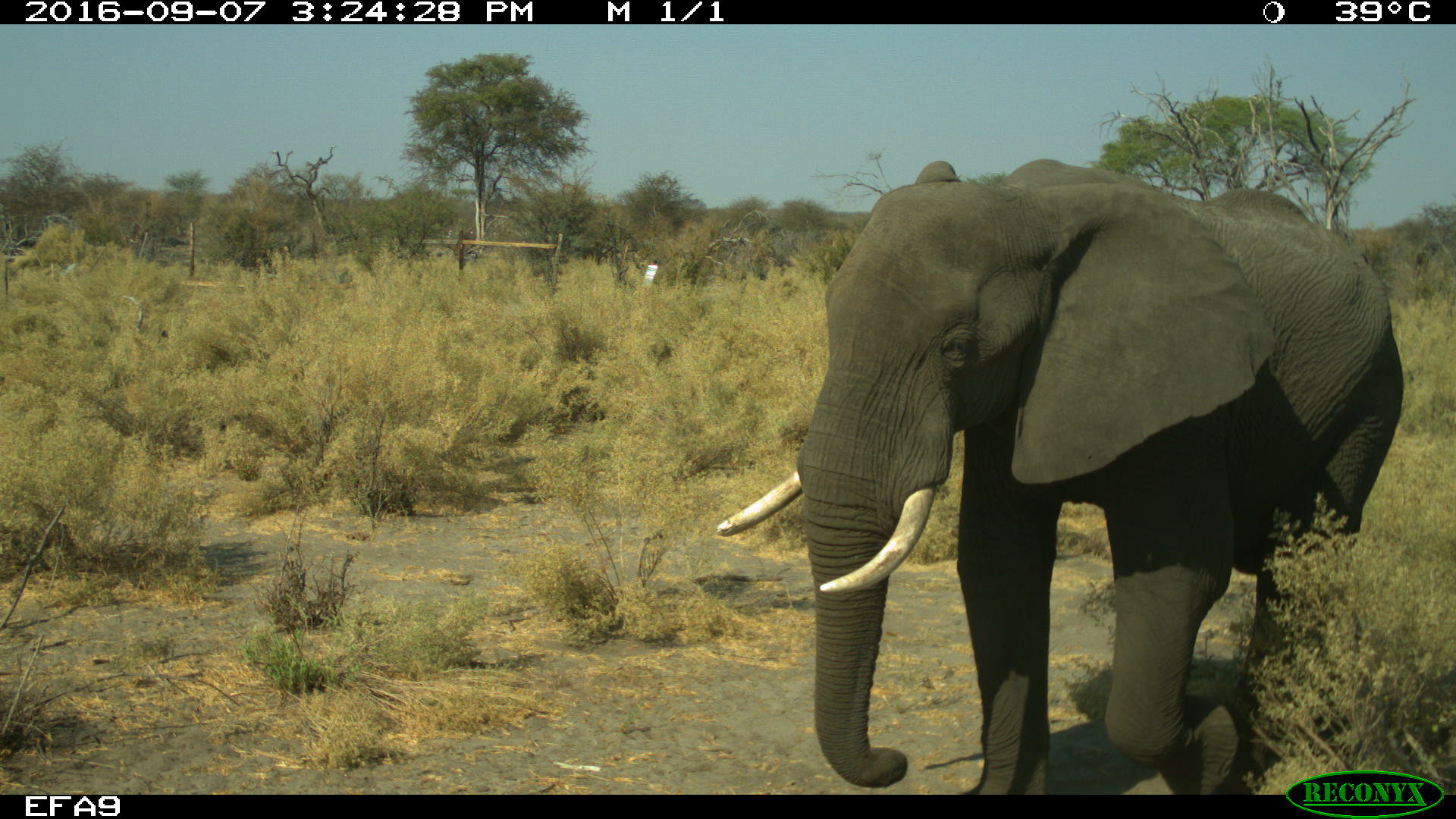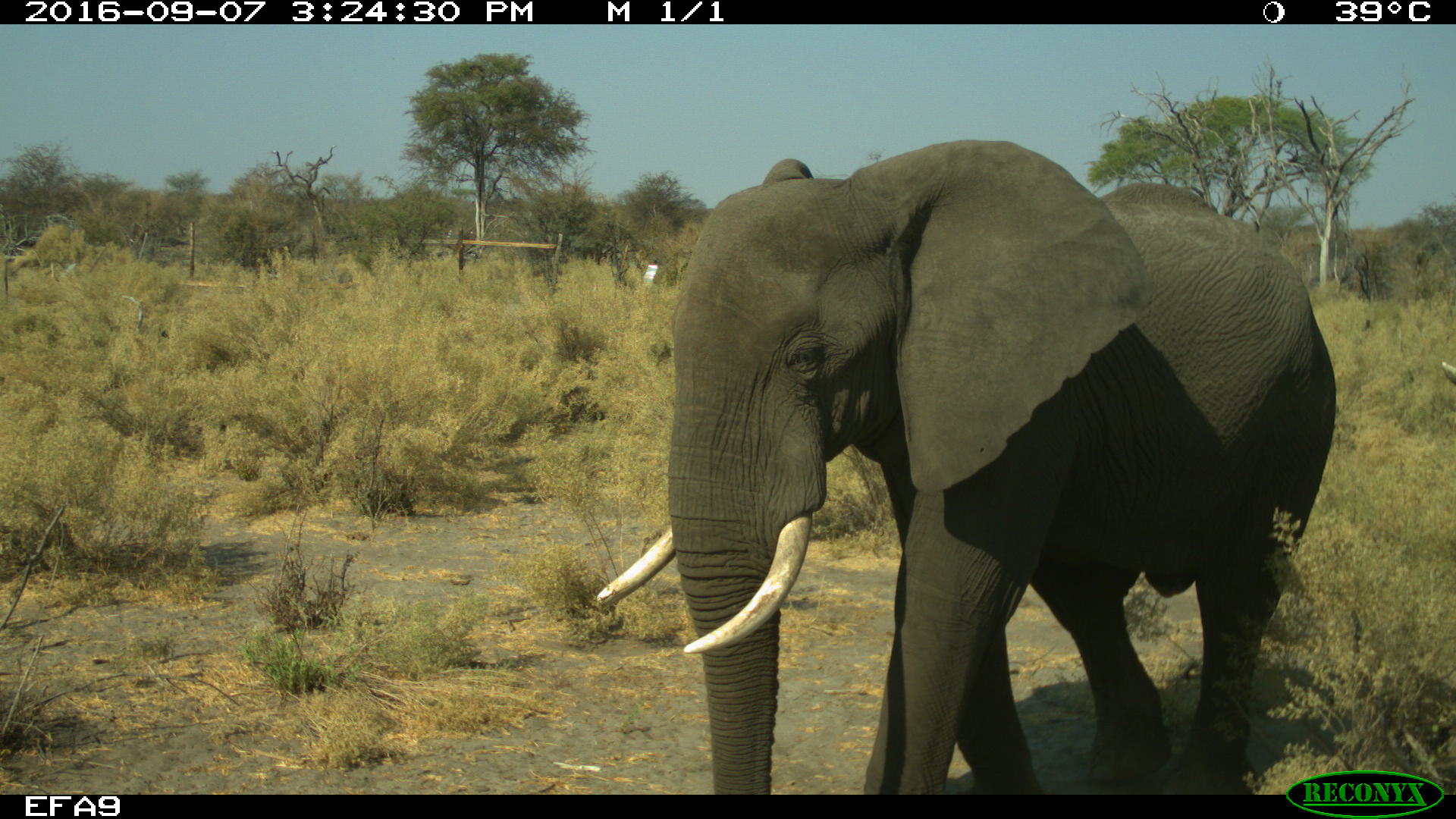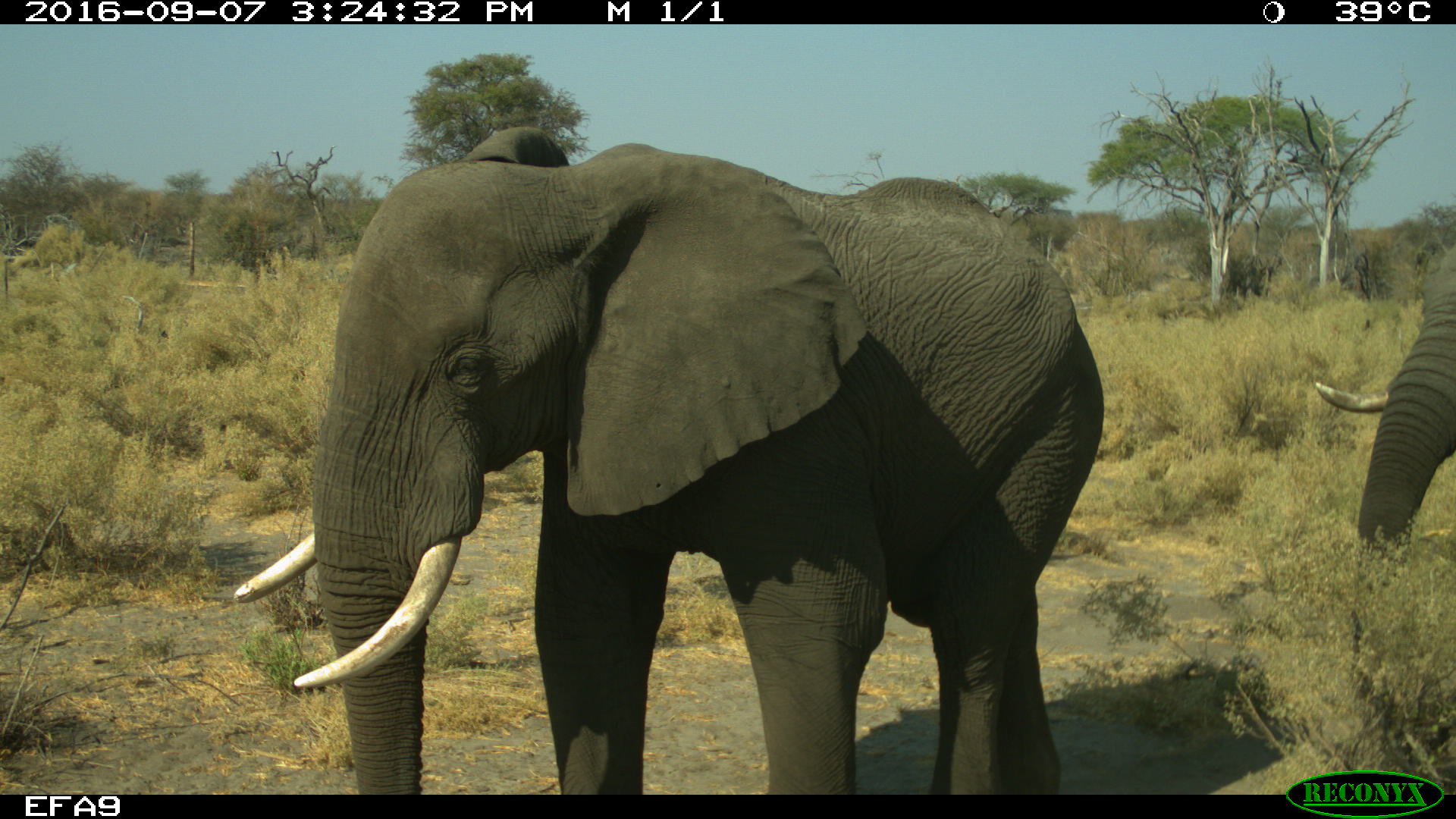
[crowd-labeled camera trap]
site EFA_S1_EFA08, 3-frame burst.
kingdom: Animalia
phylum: Chordata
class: Mammalia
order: Proboscidea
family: Elephantidae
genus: Loxodonta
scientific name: Loxodonta africana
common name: african bush elephant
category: elephant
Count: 2.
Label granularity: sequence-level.